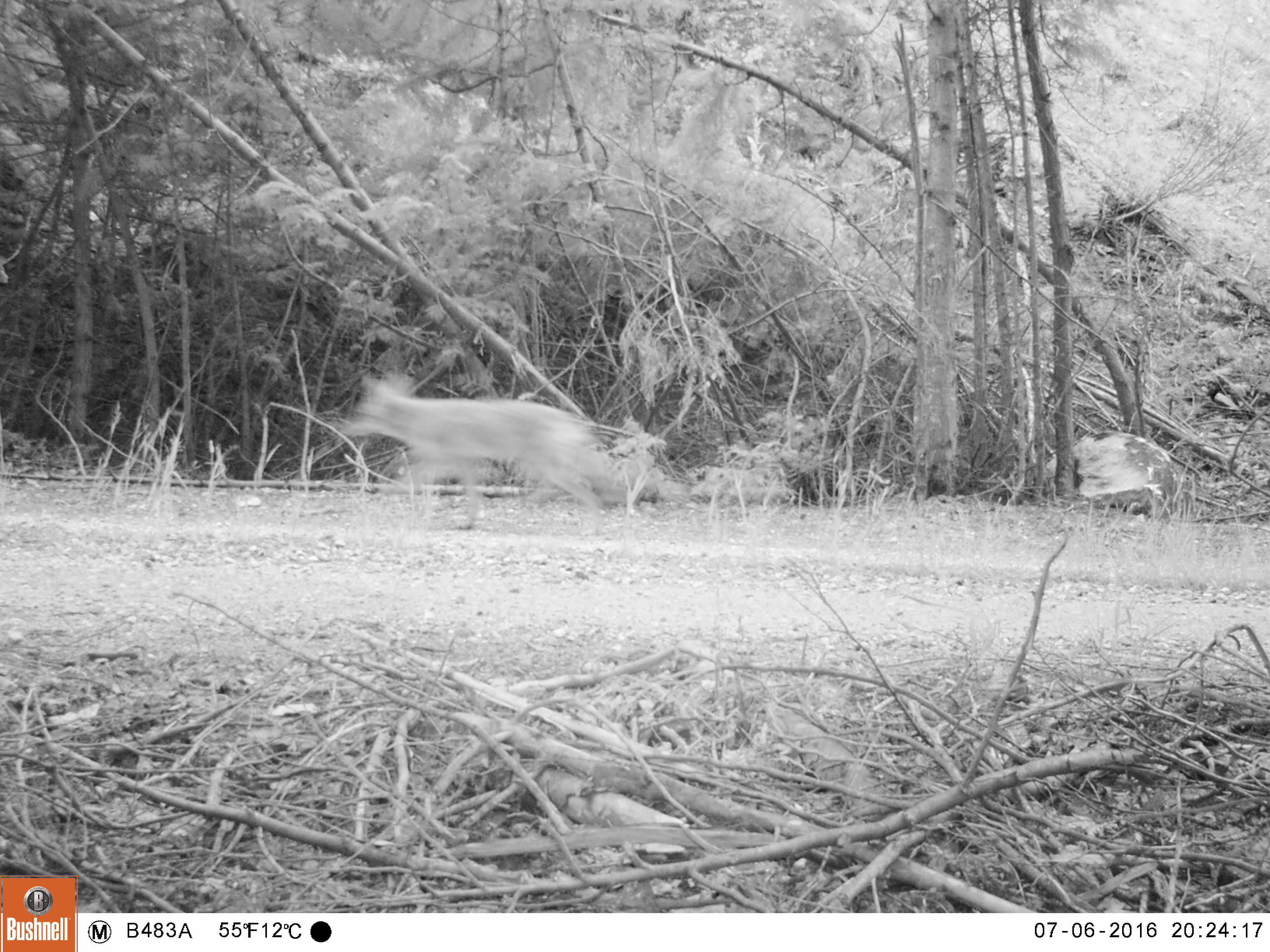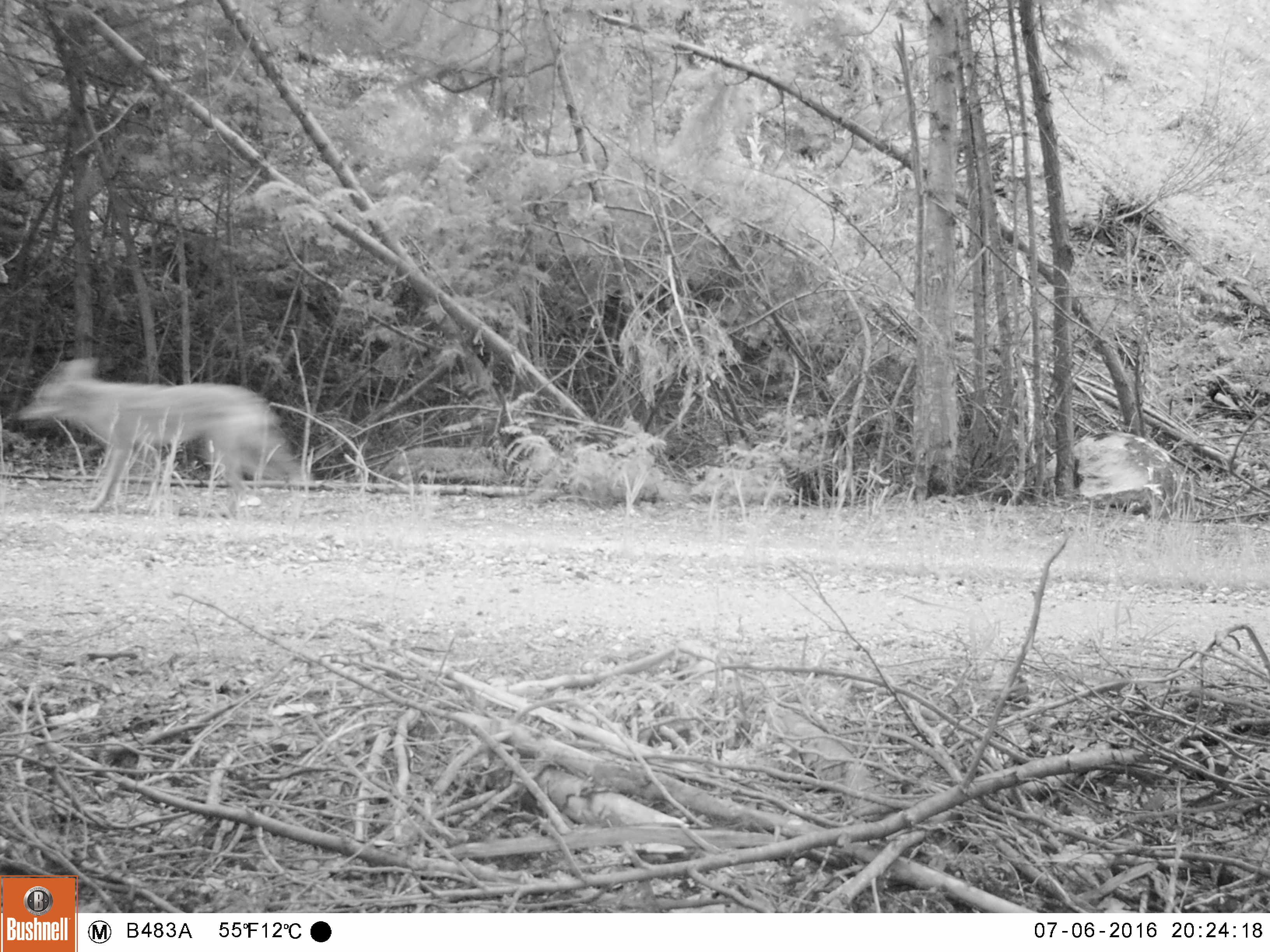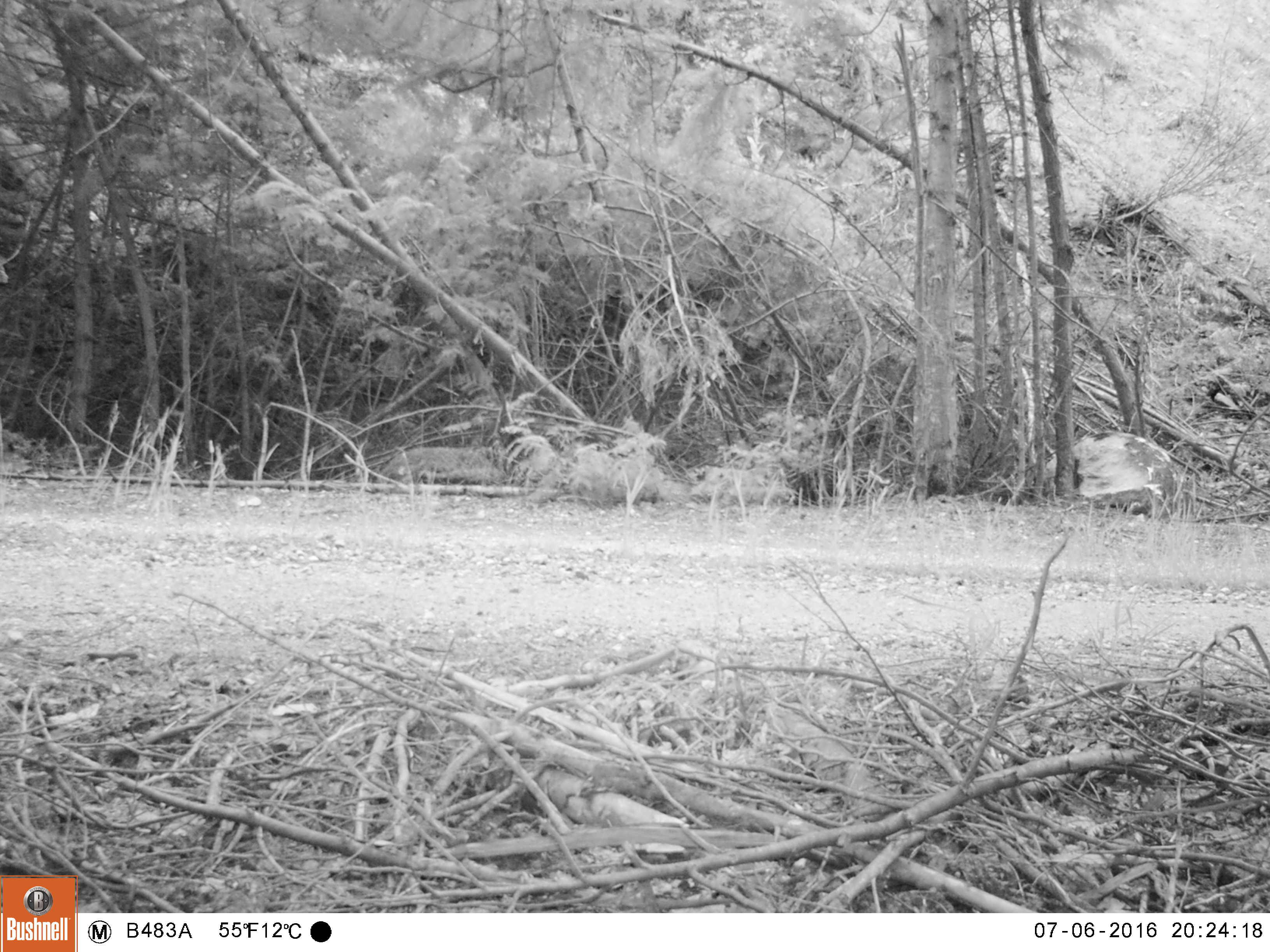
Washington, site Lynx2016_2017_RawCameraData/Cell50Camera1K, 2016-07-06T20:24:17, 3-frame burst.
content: unidentified animal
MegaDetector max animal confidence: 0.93